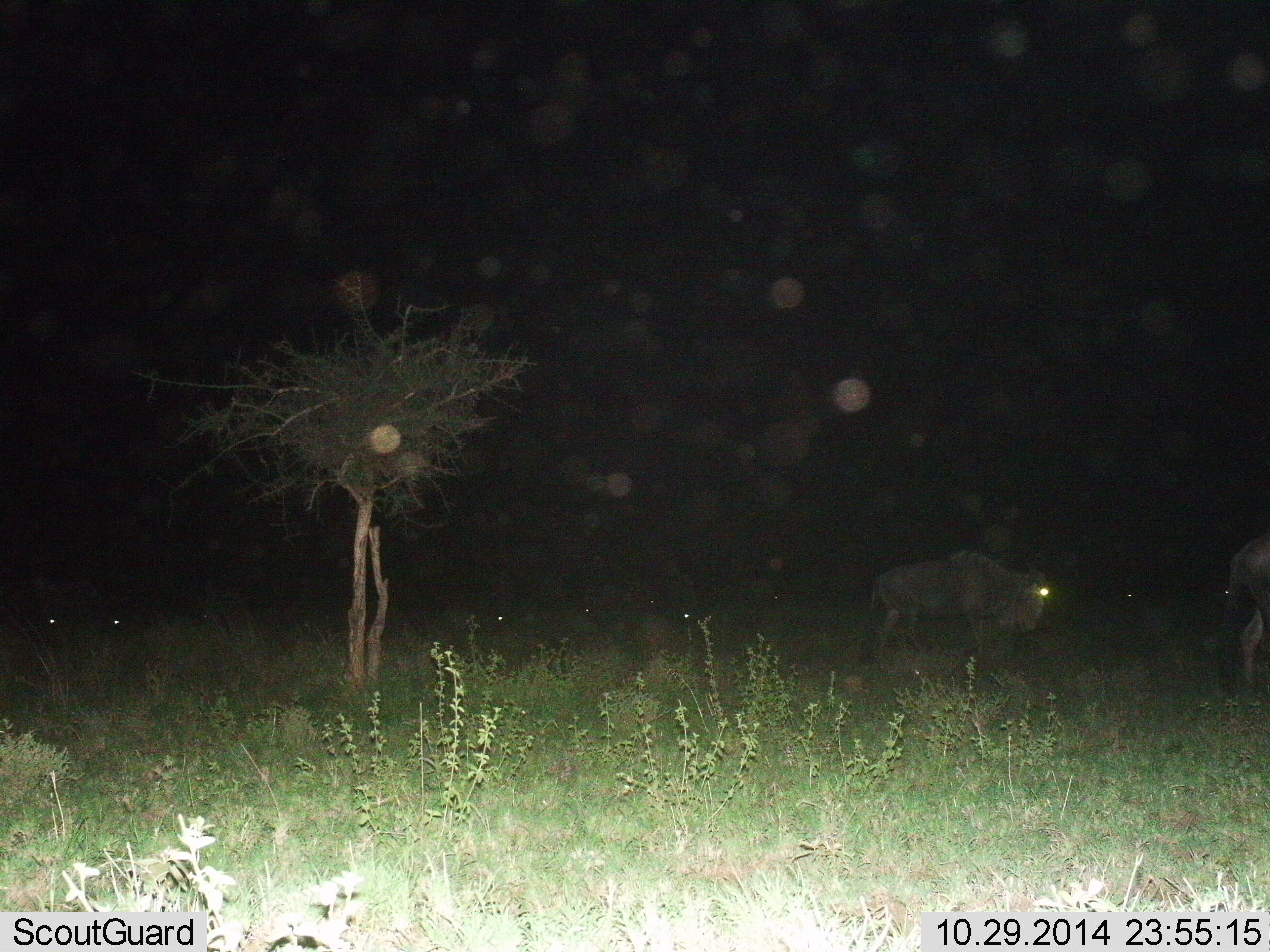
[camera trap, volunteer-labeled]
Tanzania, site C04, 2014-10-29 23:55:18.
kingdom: Animalia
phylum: Chordata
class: Mammalia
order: Artiodactyla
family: Bovidae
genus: Connochaetes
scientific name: Connochaetes taurinus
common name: blue wildebeest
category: wildebeest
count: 8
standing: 40%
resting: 0%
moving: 40%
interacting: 0%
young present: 0%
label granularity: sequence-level